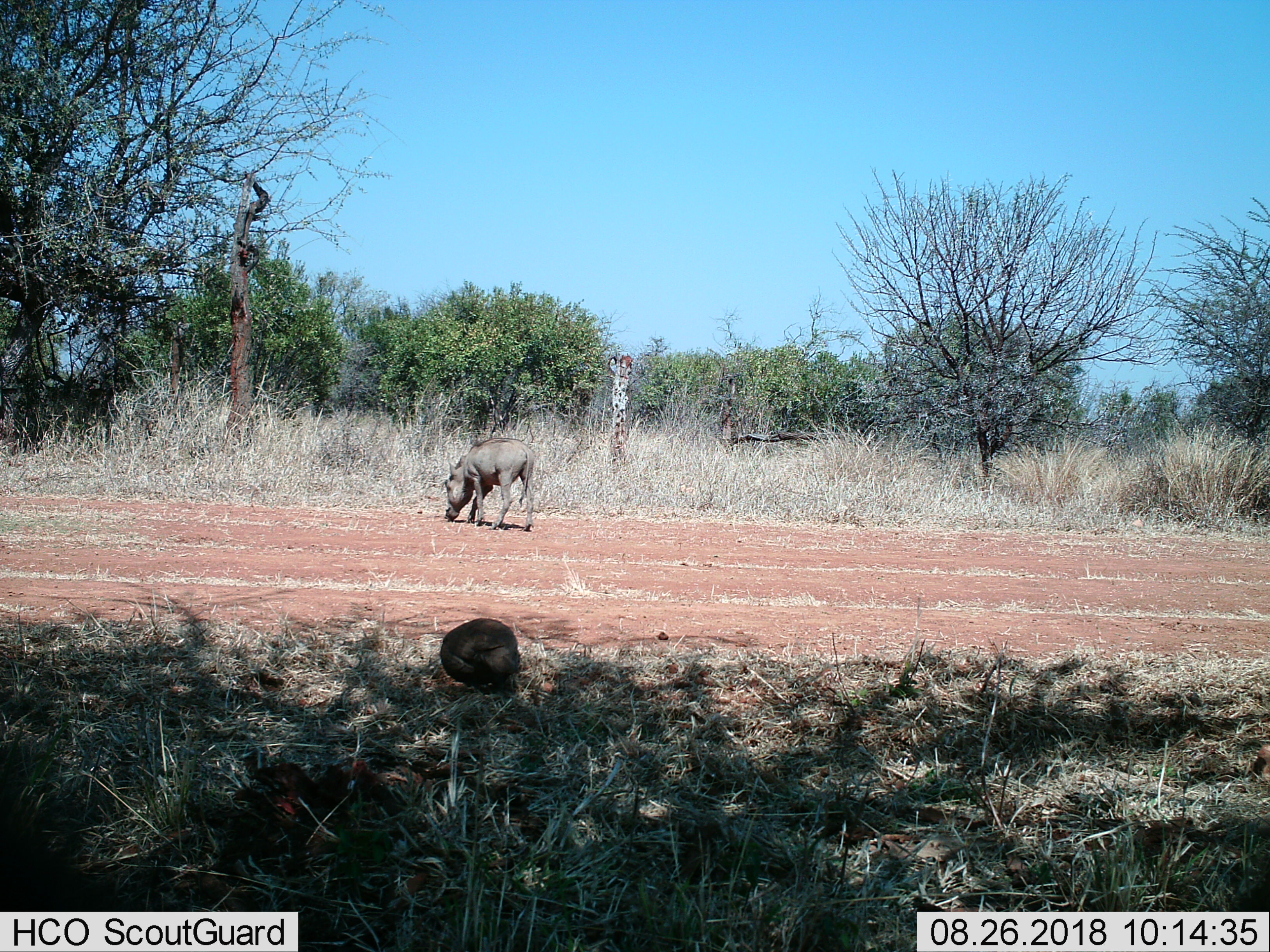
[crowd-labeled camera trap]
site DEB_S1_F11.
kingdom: Animalia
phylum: Chordata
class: Mammalia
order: Artiodactyla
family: Suidae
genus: Phacochoerus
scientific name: Phacochoerus africanus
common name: warthog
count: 1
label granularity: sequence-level